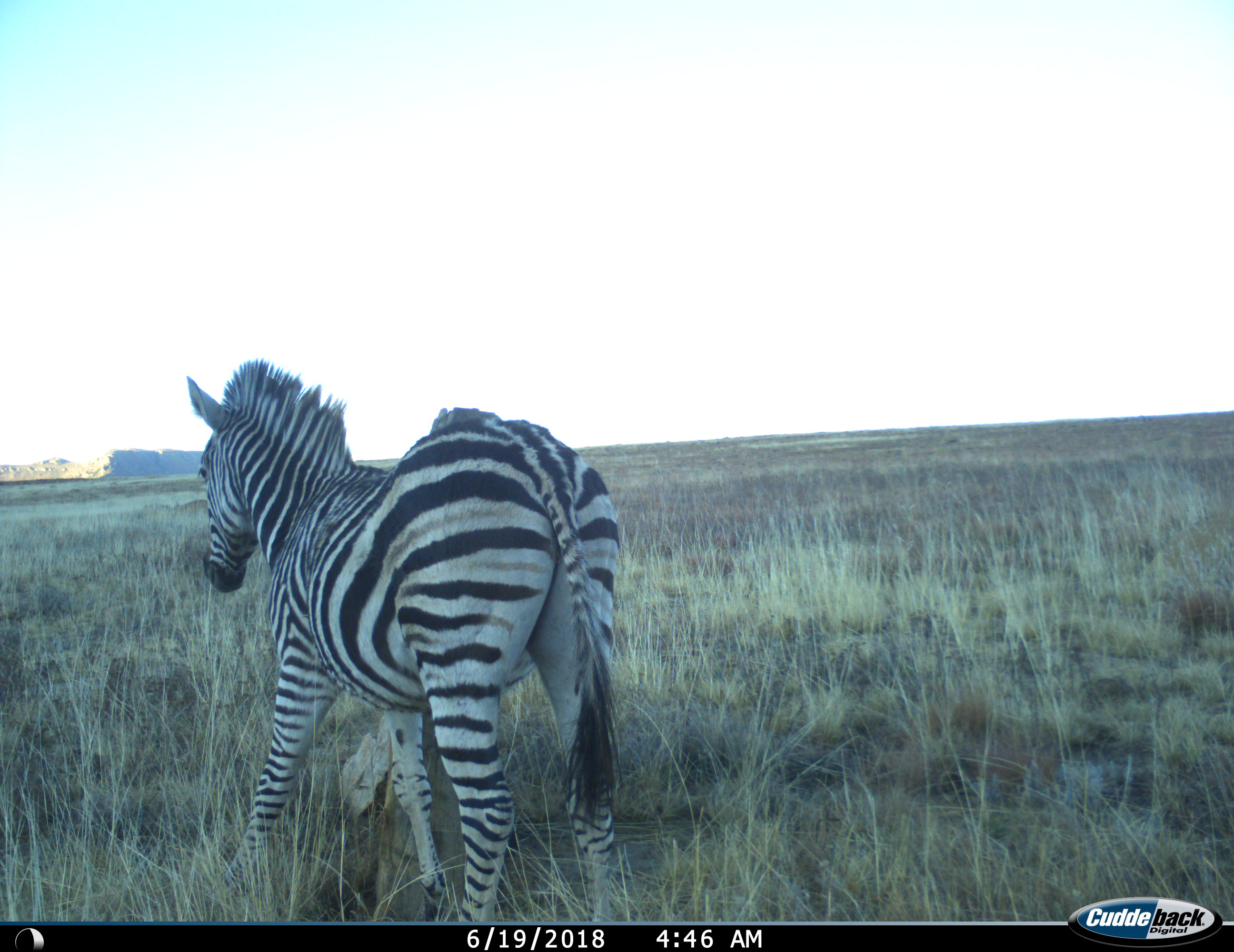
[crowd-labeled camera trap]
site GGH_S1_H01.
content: unidentified animal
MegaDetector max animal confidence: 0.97